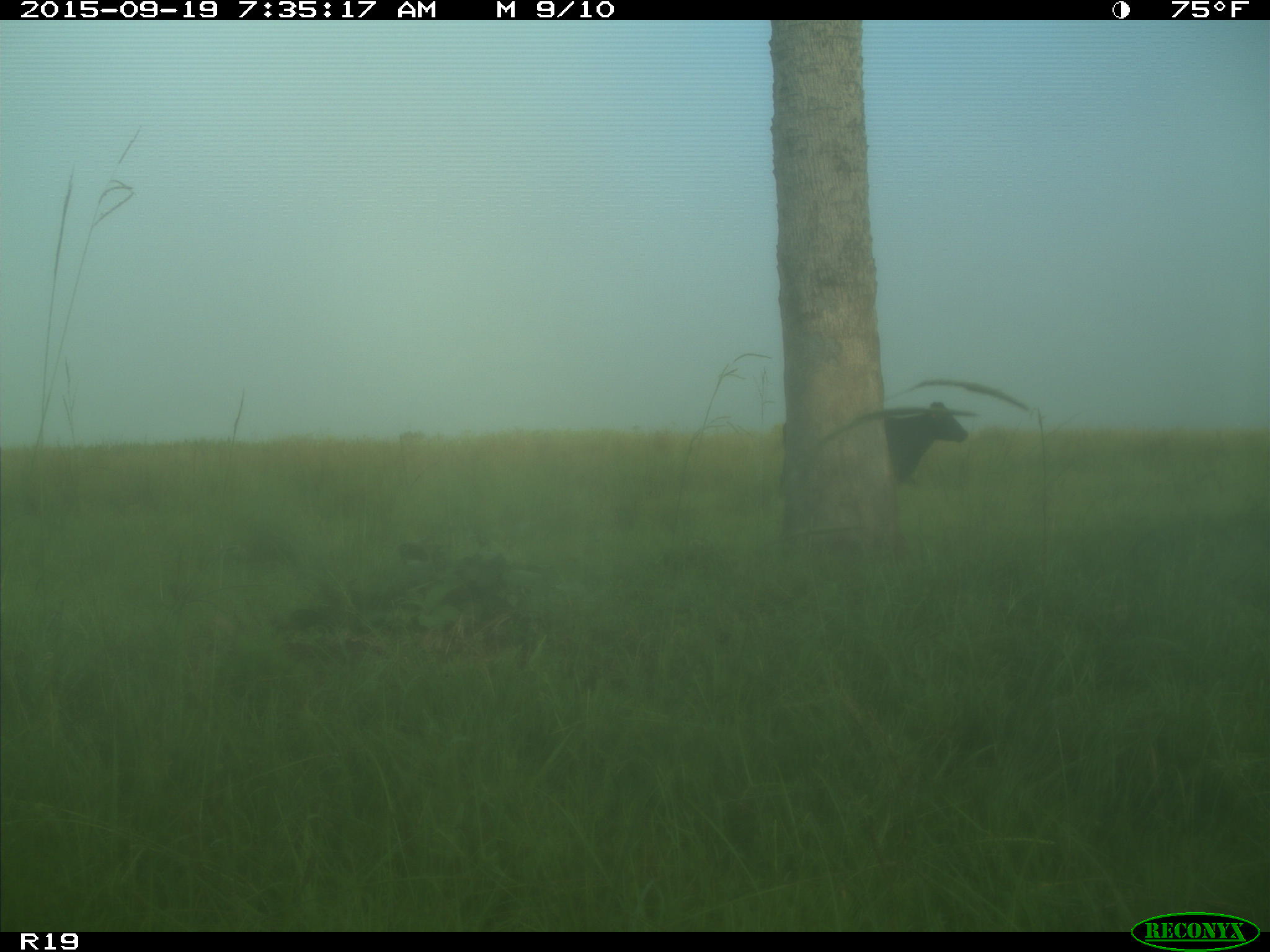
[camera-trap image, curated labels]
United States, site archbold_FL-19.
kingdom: Animalia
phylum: Chordata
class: Mammalia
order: Artiodactyla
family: Bovidae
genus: Bos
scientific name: Bos taurus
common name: domestic cow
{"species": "Bos taurus (domestic cow)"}